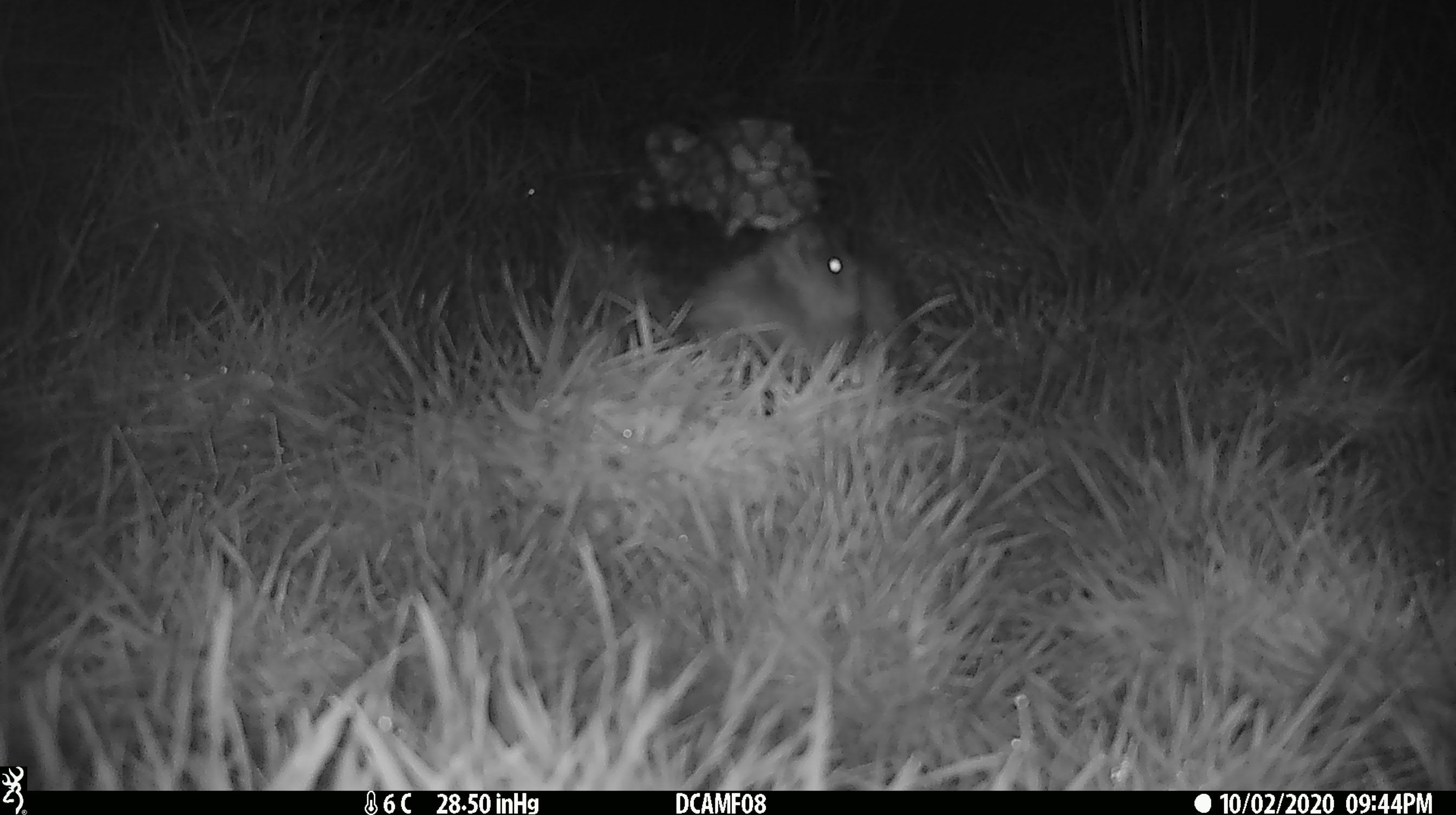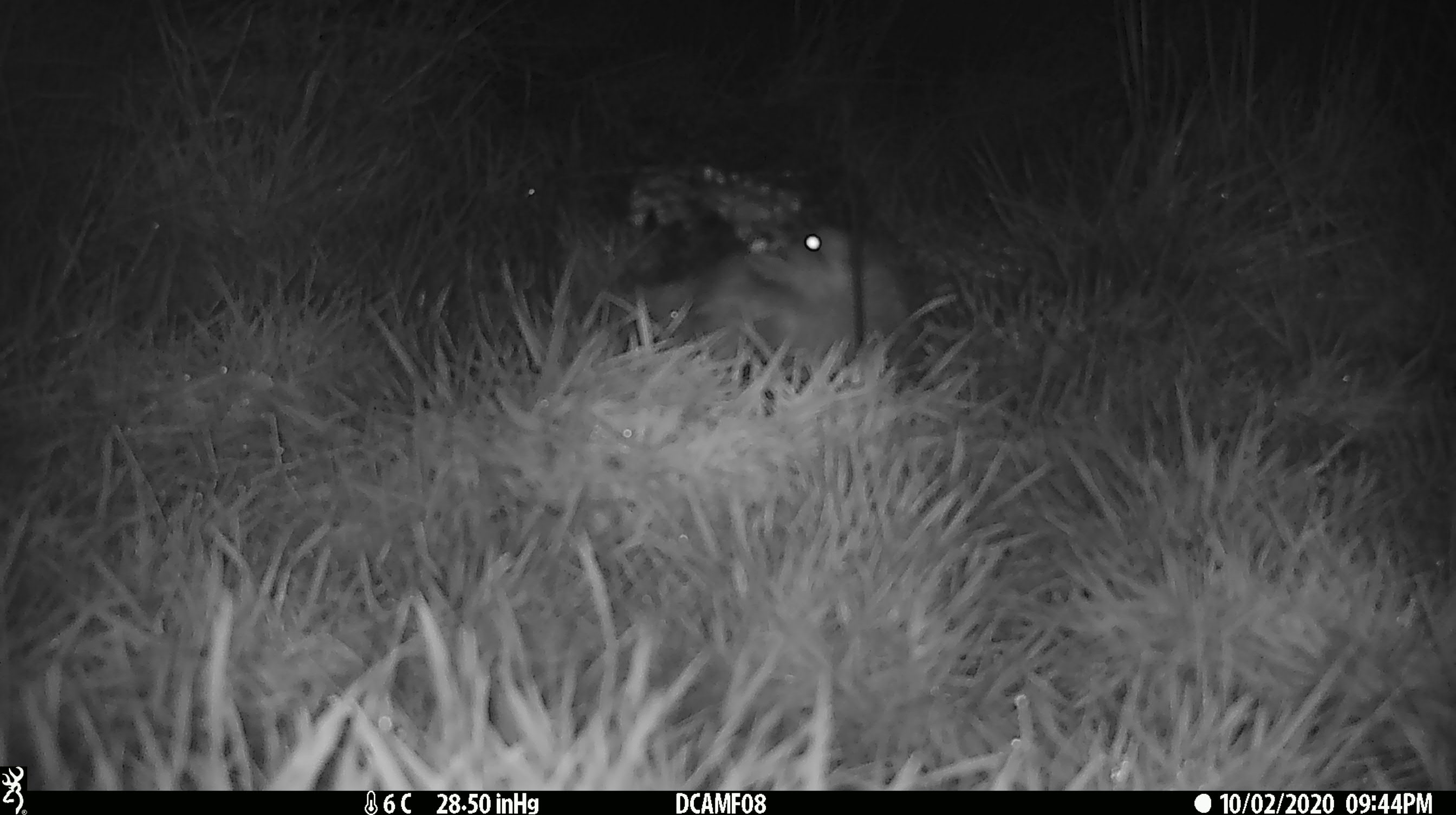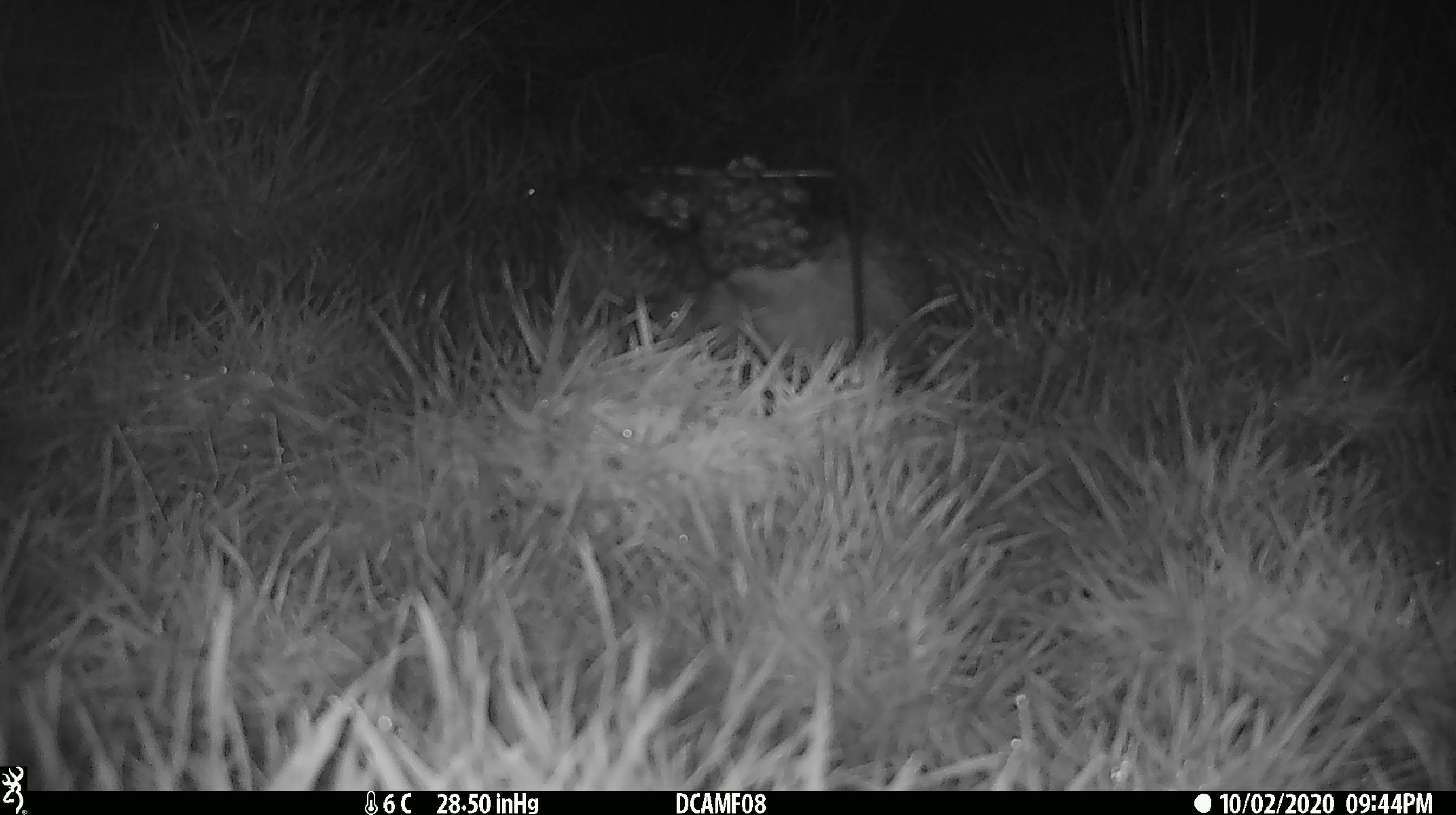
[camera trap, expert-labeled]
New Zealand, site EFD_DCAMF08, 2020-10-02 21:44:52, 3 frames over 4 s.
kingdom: Animalia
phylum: Chordata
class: Mammalia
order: Eulipotyphla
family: Erinaceidae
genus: Erinaceus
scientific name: Erinaceus europaeus europaeus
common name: european hedgehog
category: hedgehog